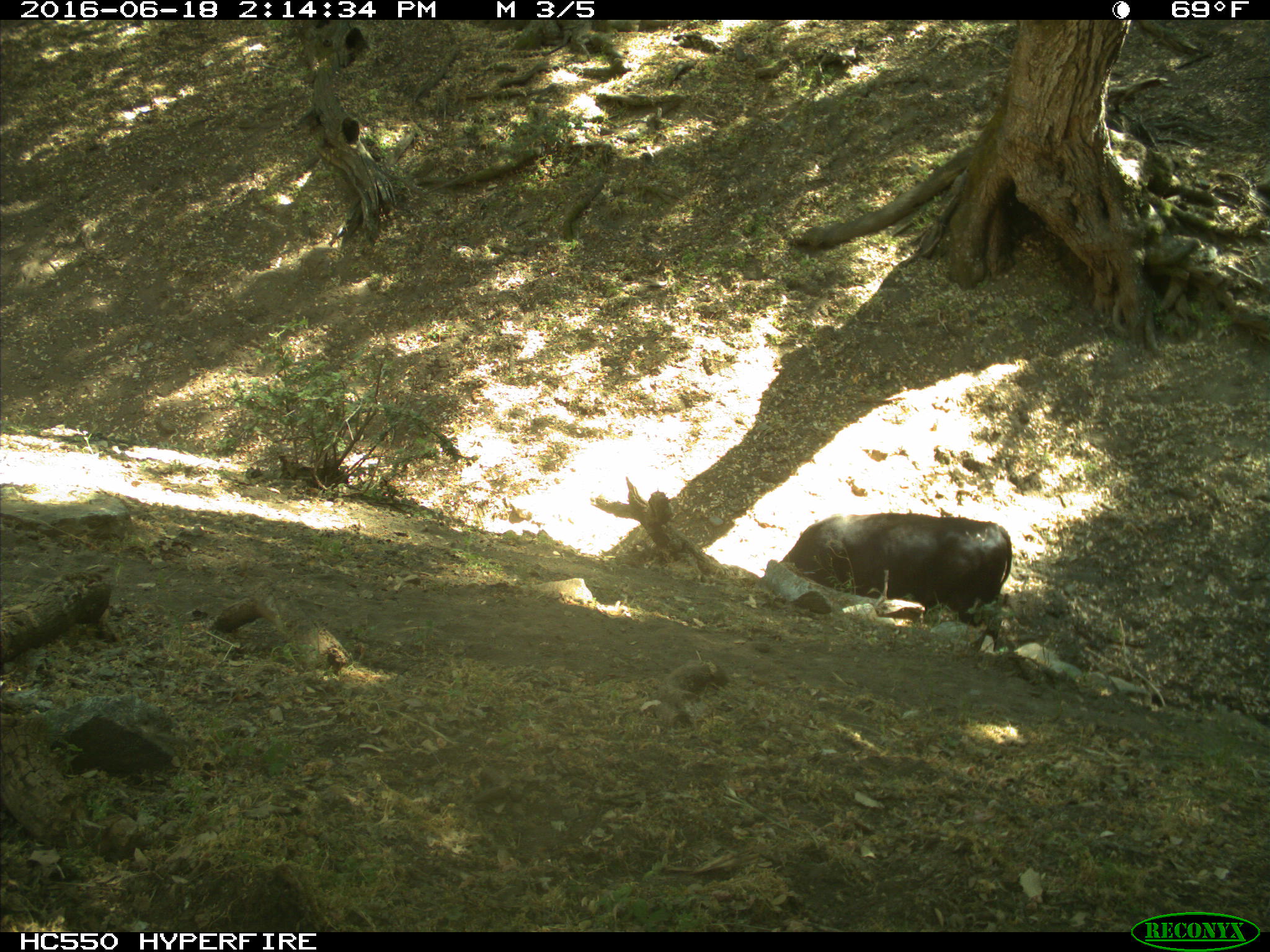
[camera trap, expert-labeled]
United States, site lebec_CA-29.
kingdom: Animalia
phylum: Chordata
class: Mammalia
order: Artiodactyla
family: Bovidae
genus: Bos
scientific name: Bos taurus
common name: domestic cow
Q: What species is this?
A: Bos taurus (domestic cow).